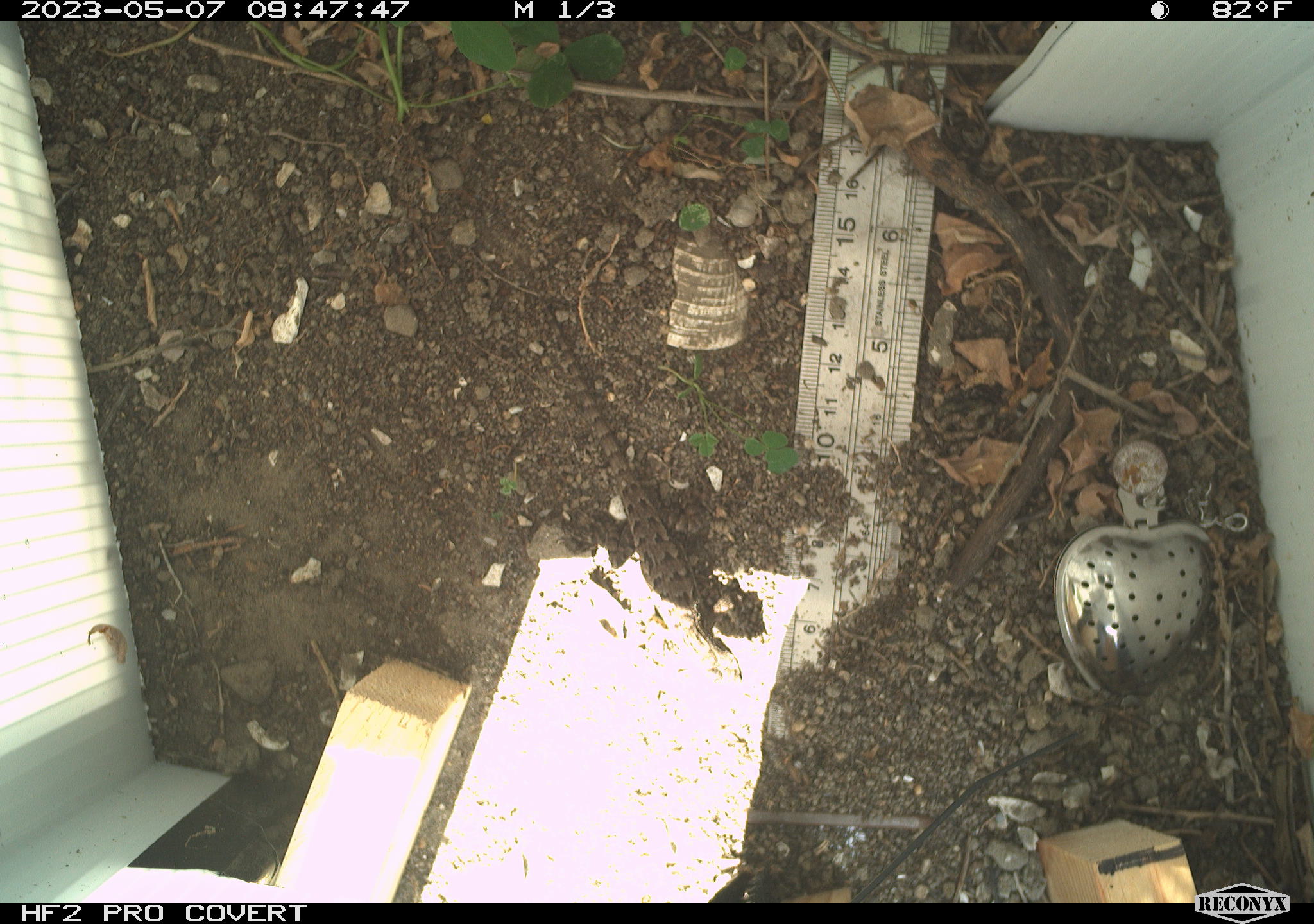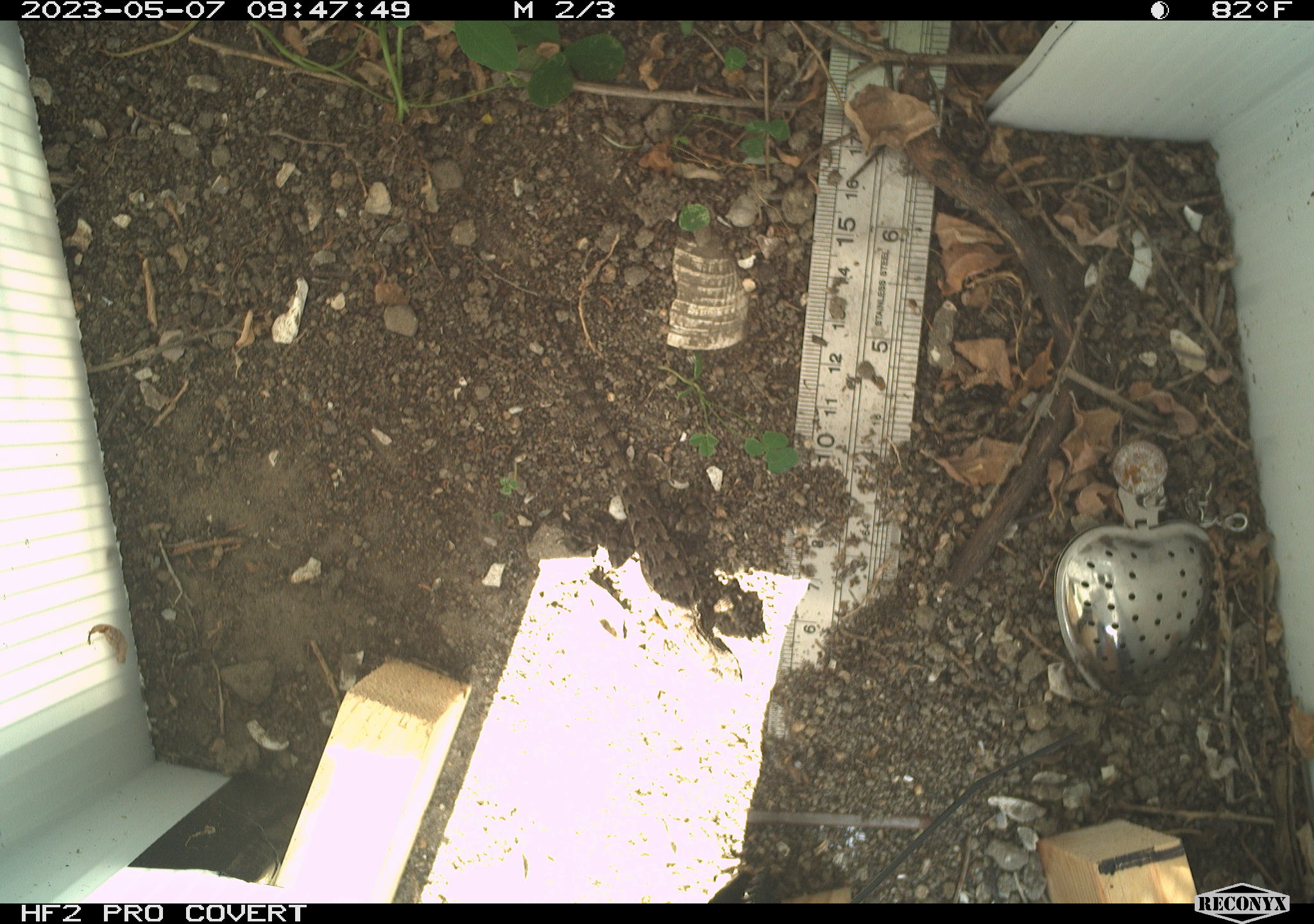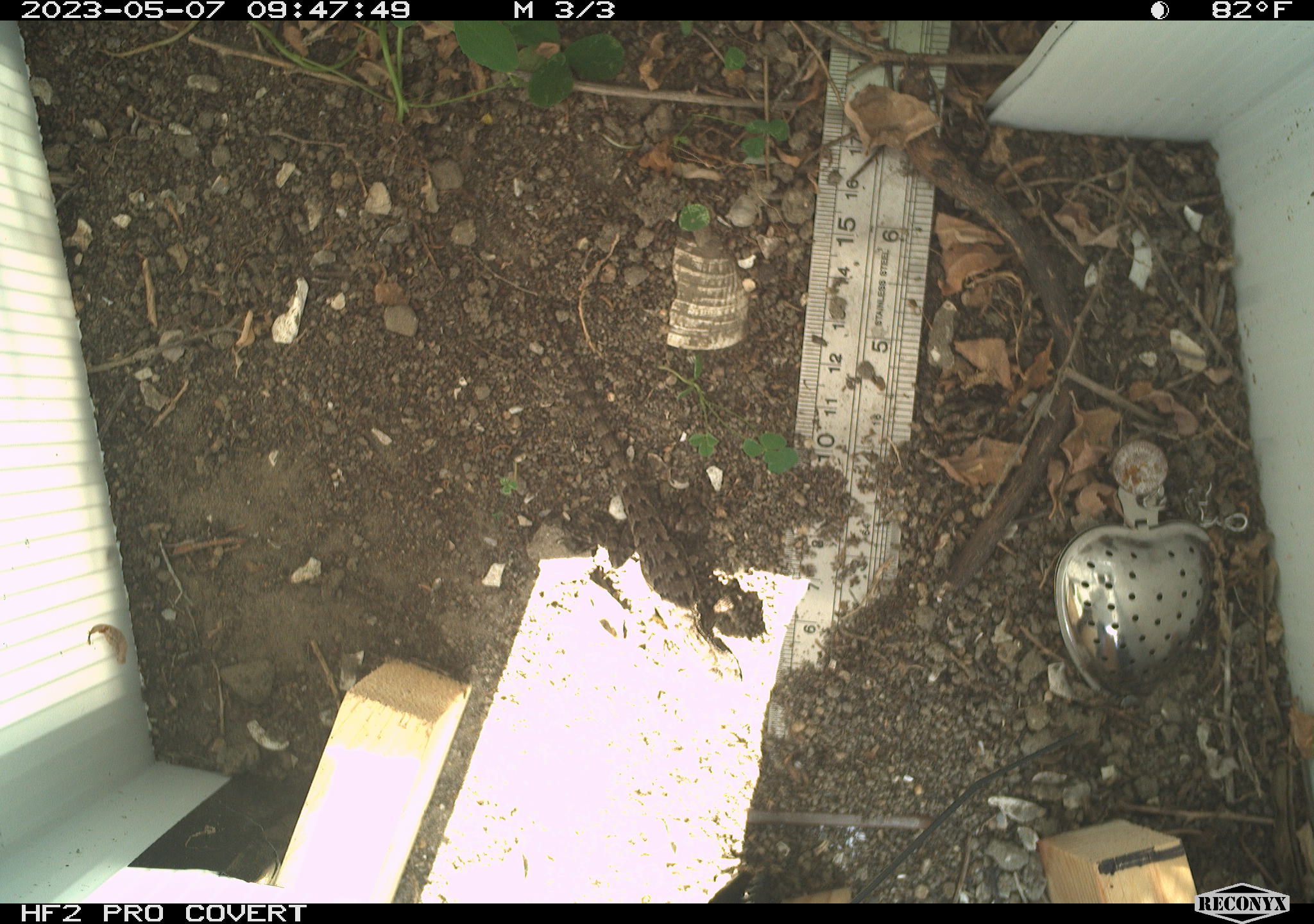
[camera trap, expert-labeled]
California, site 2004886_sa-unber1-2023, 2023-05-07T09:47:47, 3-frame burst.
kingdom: Animalia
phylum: Chordata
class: Reptilia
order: Squamata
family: Phrynosomatidae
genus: Sceloporus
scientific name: Sceloporus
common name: spiny lizards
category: sceloporus species